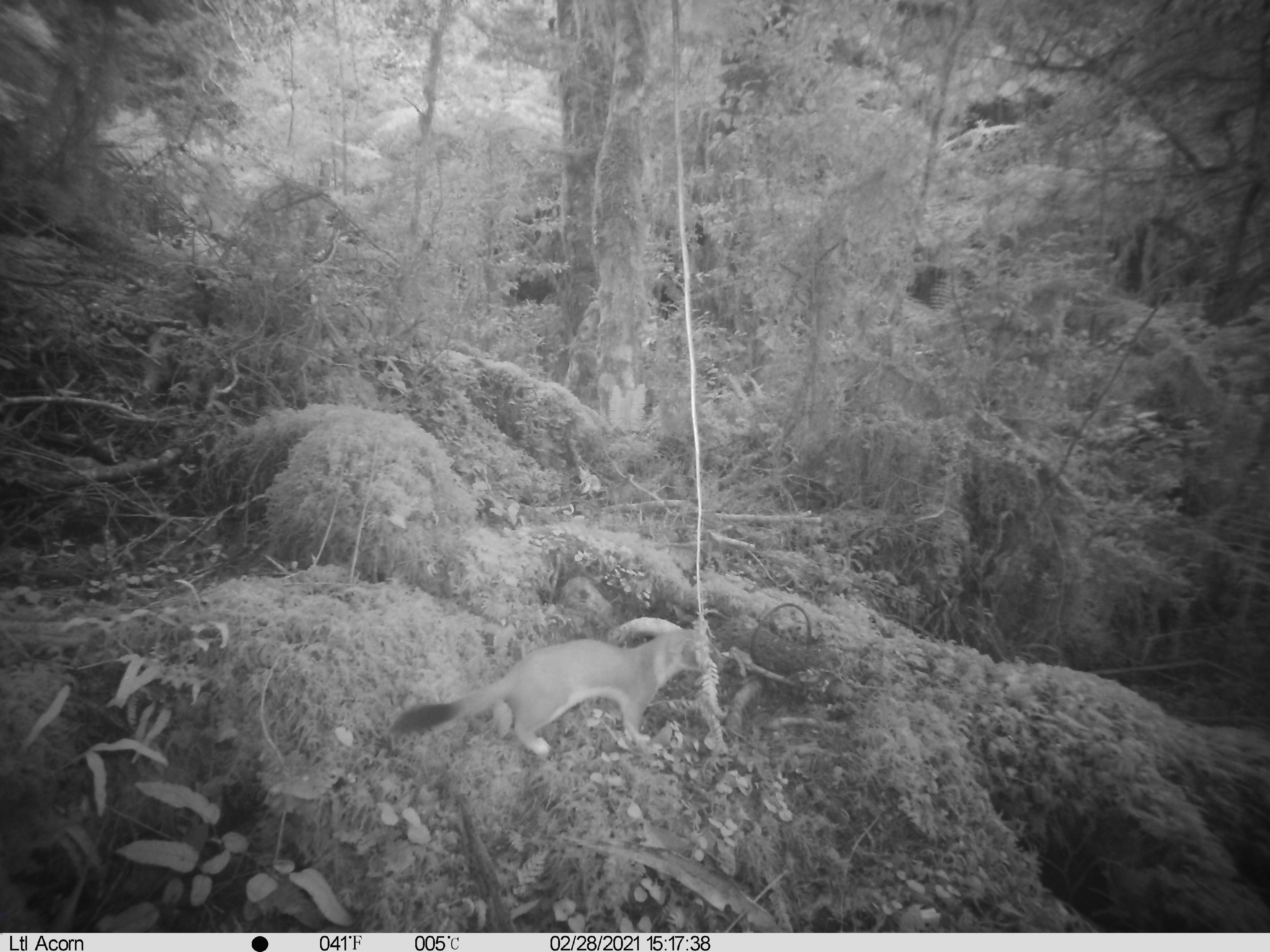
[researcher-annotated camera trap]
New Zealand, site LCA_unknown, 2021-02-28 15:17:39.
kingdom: Animalia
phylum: Chordata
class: Mammalia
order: Carnivora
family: Mustelidae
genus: Mustela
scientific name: Mustela erminea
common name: stoat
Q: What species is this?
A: Stoat (Mustela erminea).